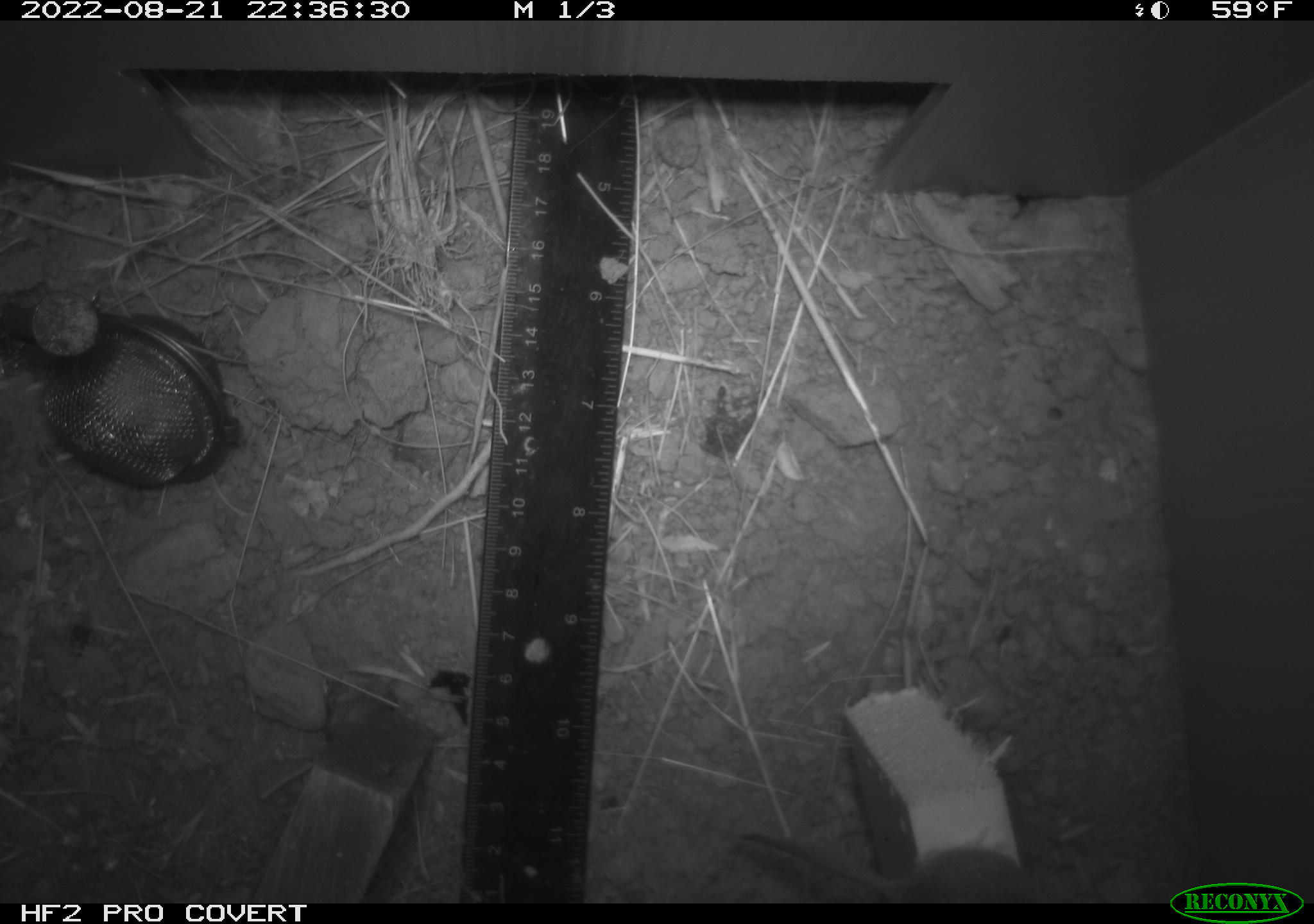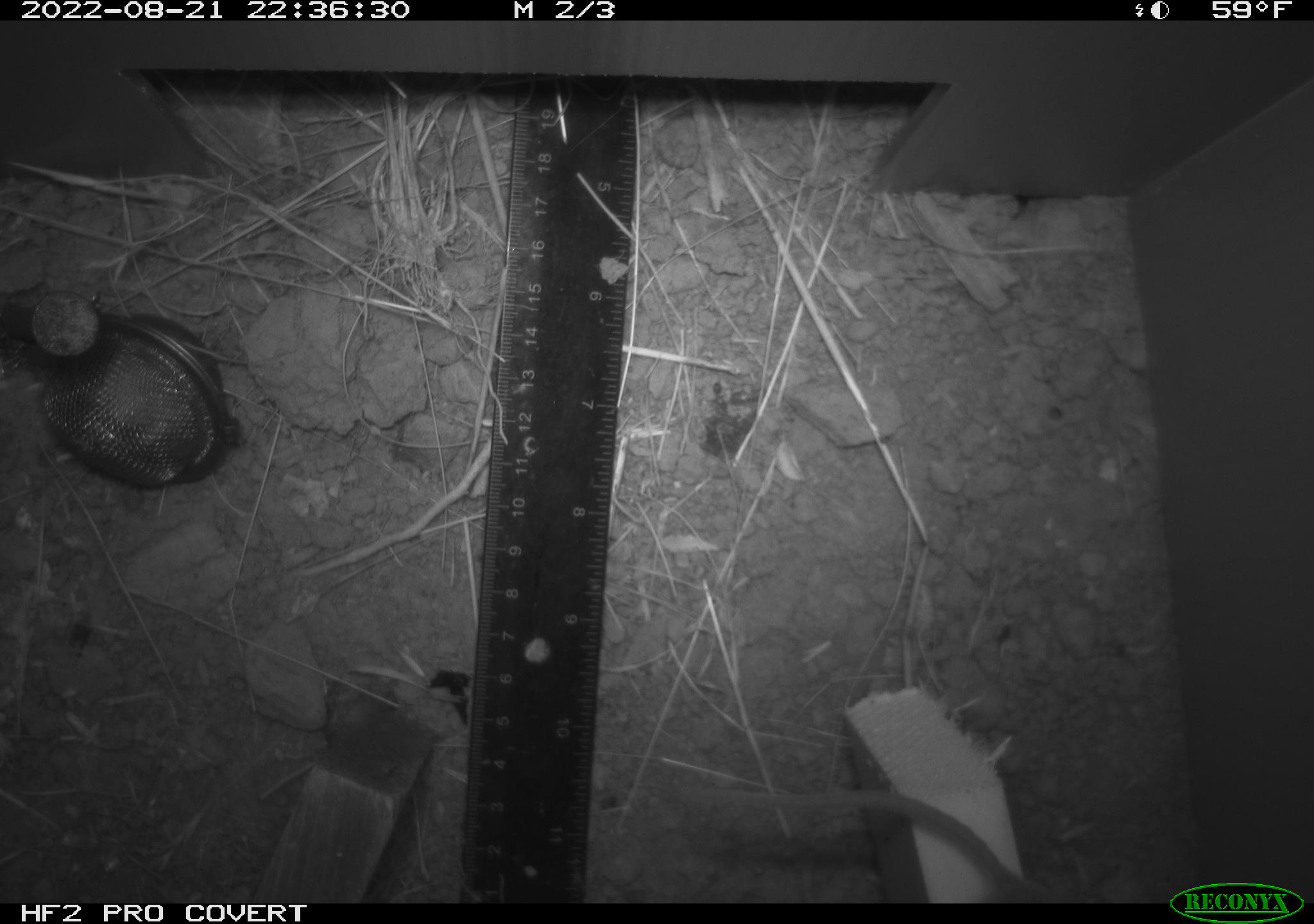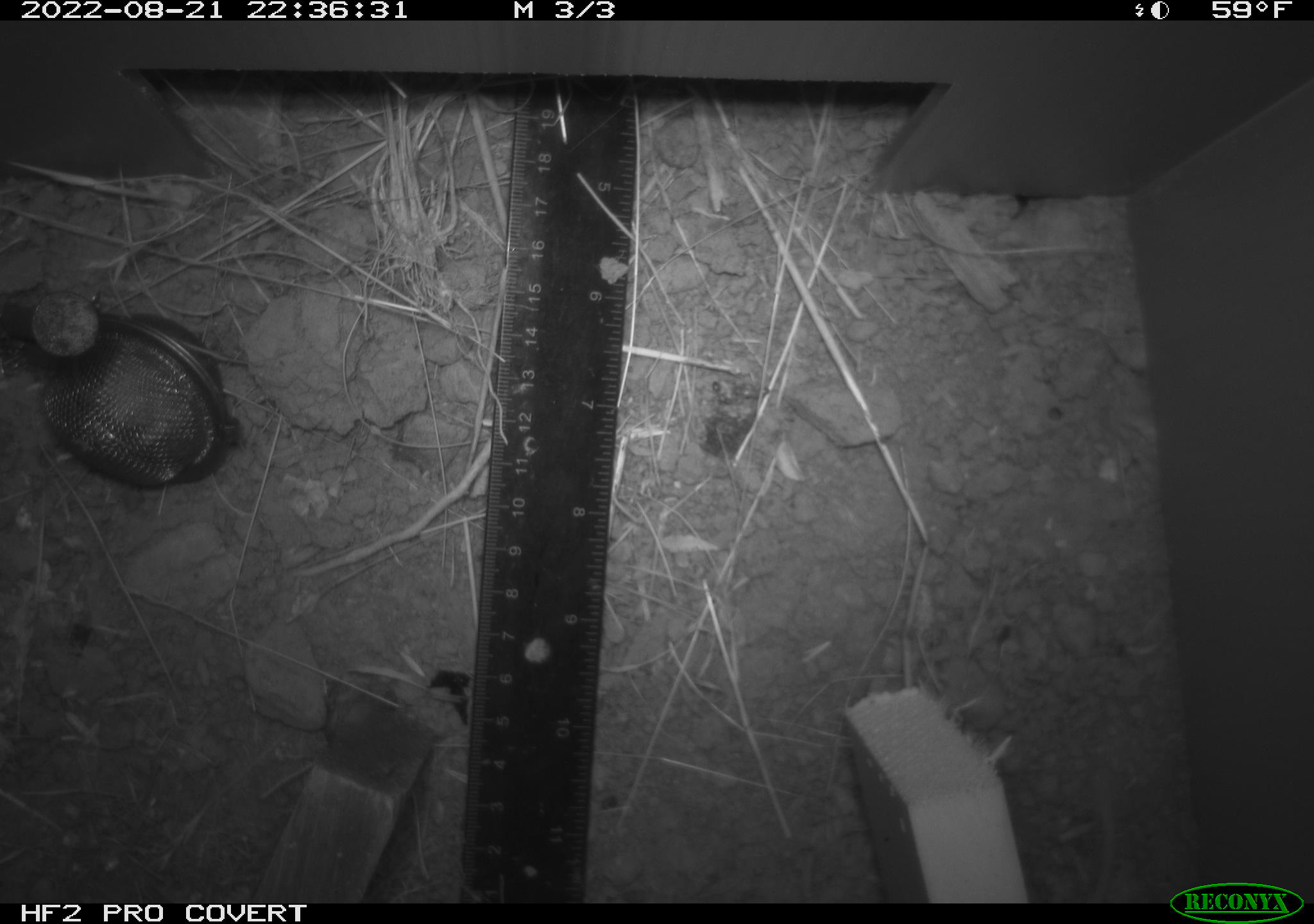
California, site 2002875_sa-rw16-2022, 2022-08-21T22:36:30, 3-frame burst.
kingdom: Animalia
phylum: Chordata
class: Mammalia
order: Rodentia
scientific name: Rodentia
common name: mouse species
Mouse species (Rodentia).